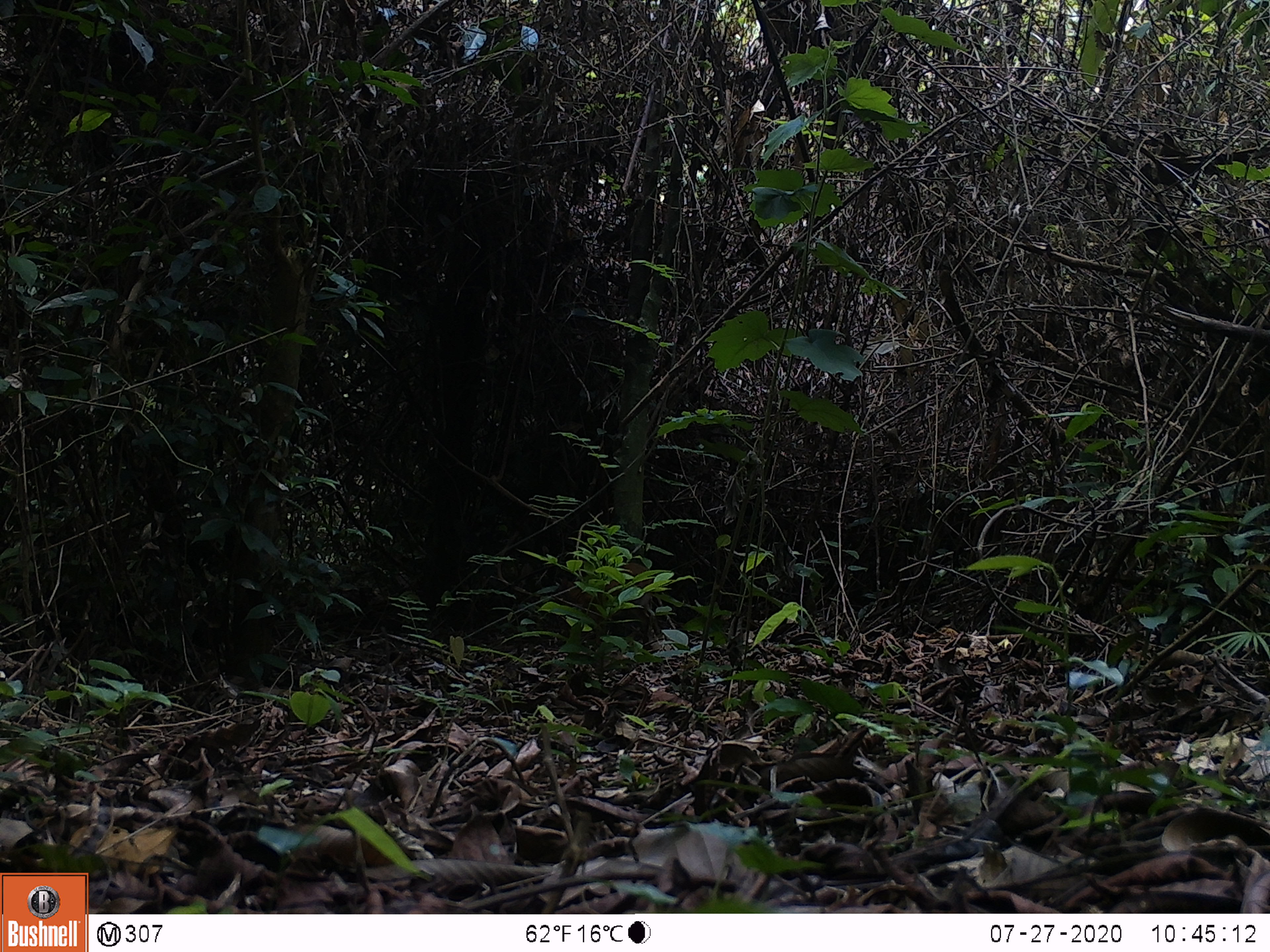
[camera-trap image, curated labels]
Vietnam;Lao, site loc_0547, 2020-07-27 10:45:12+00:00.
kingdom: Animalia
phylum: Chordata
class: Mammalia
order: Artiodactyla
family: Tragulidae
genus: Moschiola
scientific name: Moschiola meminna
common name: chevrotain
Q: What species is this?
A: Chevrotain (Moschiola meminna).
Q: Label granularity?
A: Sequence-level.